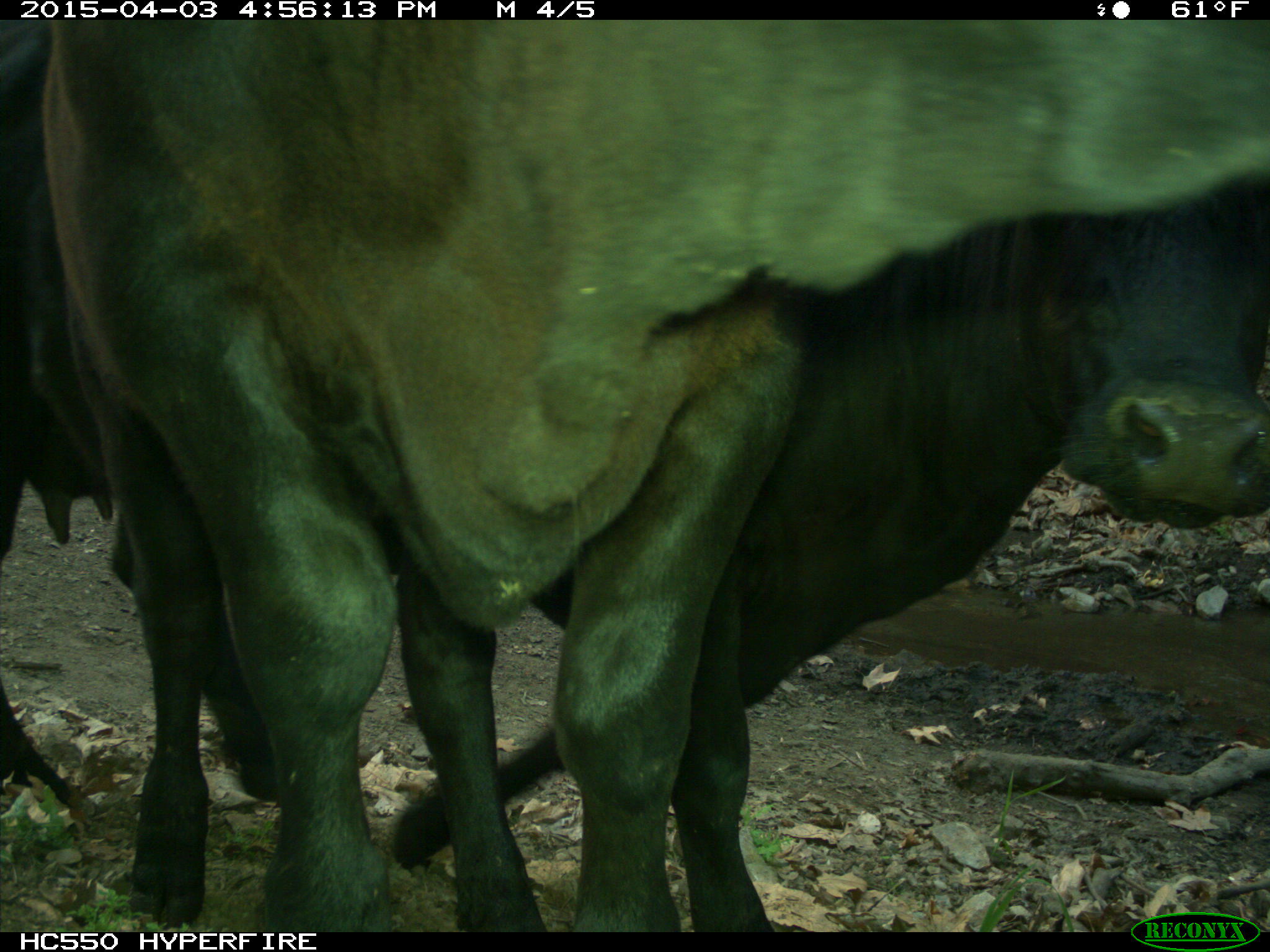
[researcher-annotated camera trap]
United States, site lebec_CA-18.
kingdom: Animalia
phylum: Chordata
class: Mammalia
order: Artiodactyla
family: Bovidae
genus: Bos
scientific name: Bos taurus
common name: domestic cow